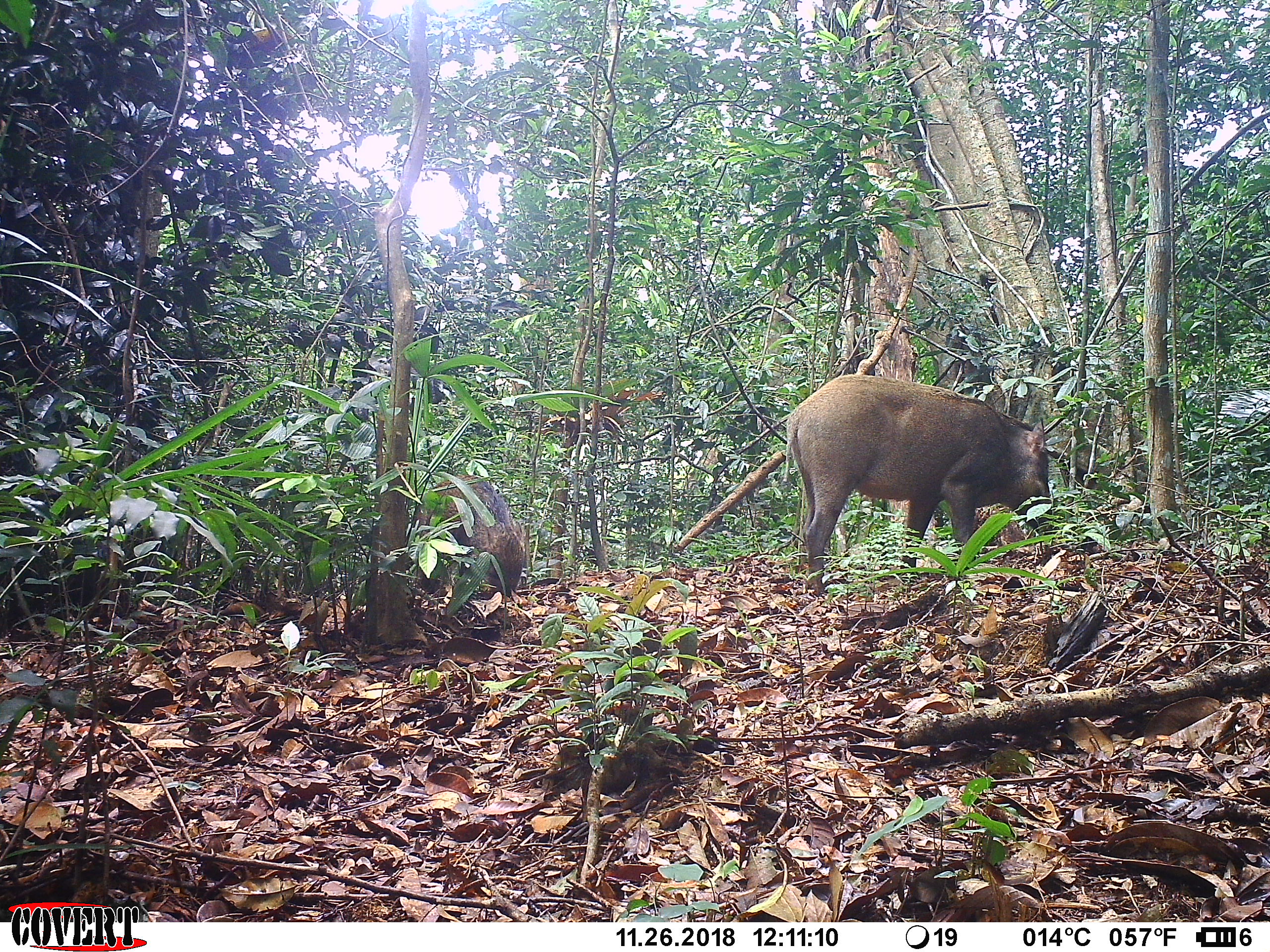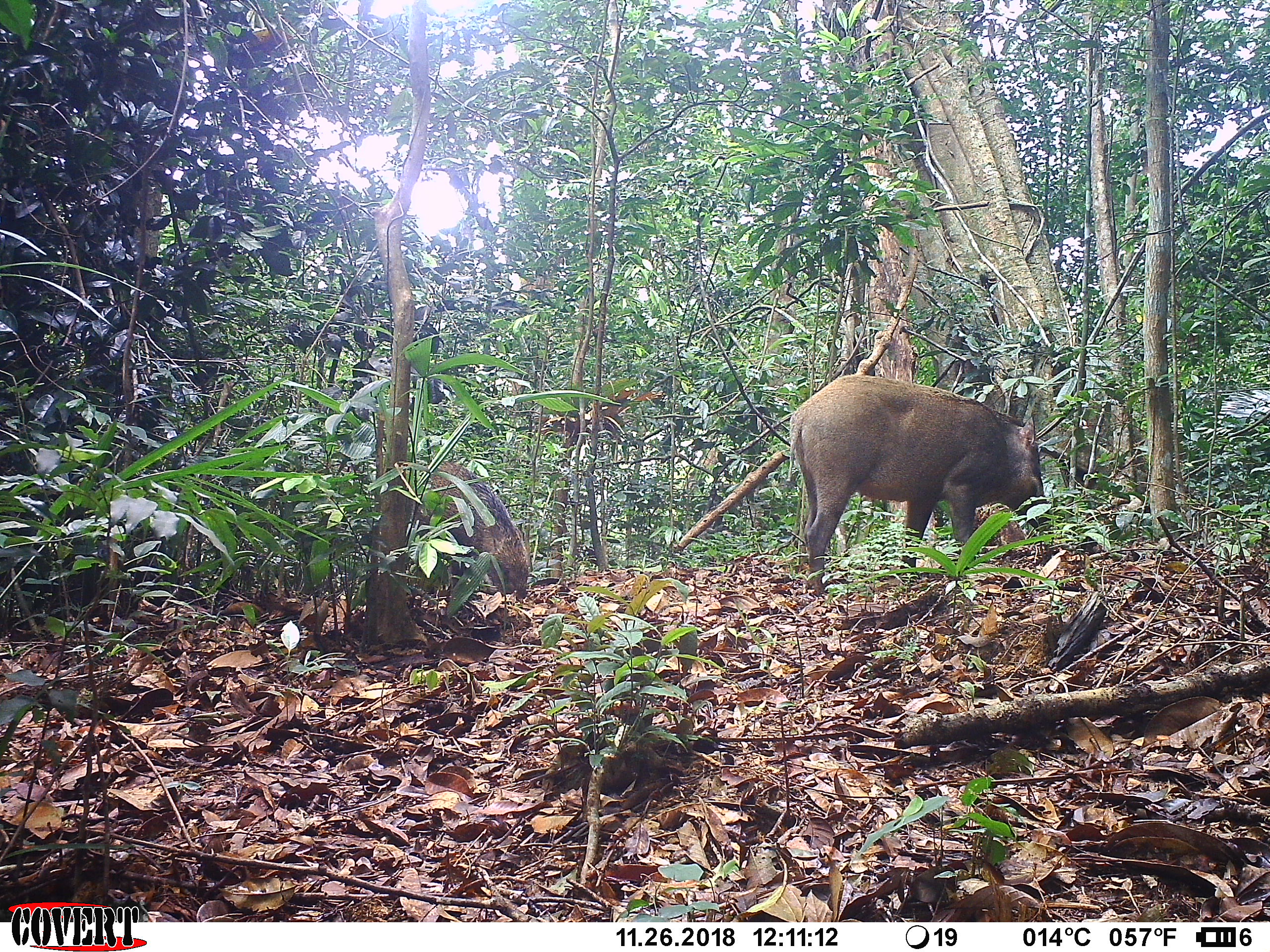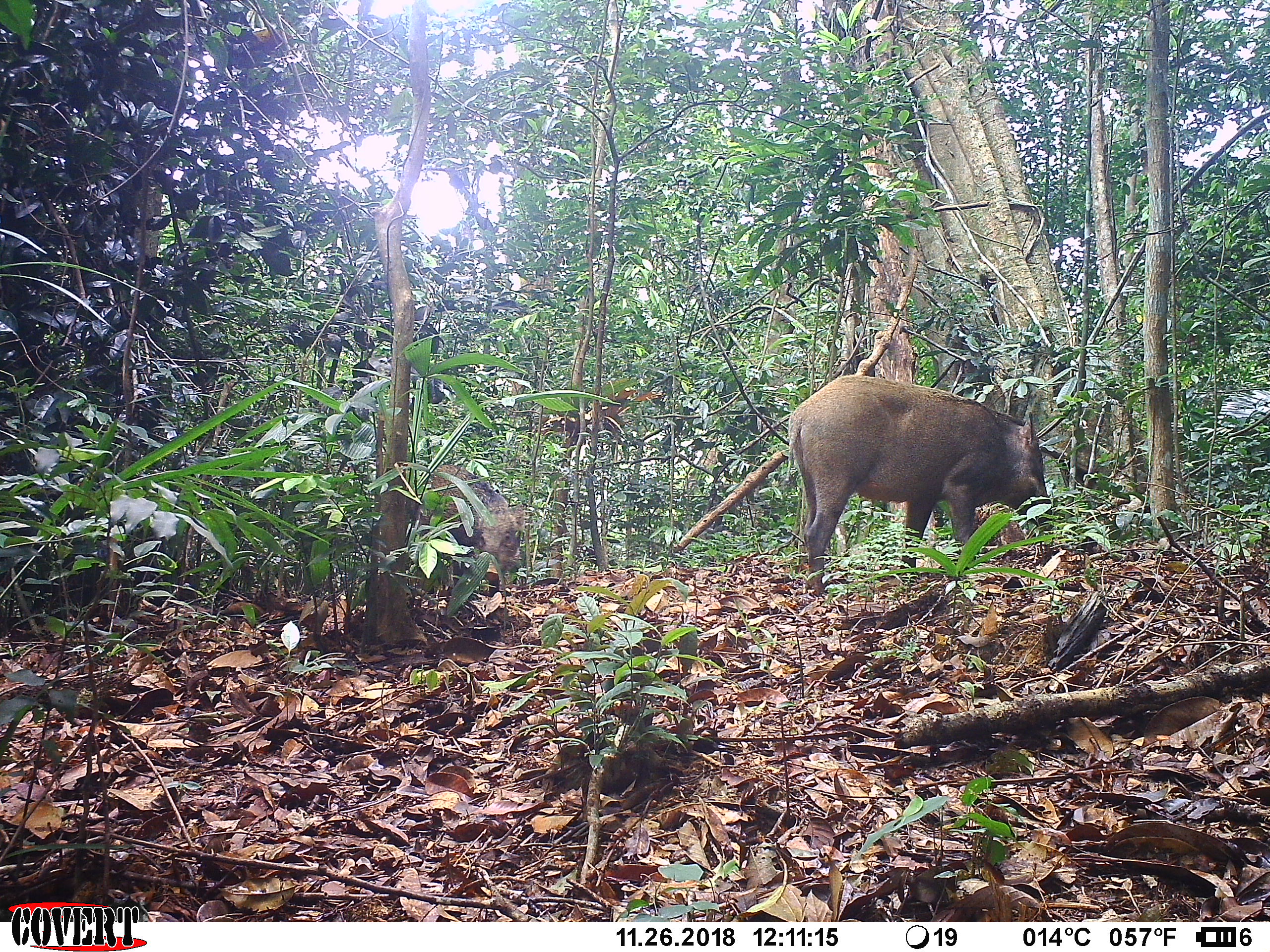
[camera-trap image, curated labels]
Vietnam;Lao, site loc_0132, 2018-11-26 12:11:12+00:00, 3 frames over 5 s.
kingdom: Animalia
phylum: Chordata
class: Mammalia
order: Artiodactyla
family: Suidae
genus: Sus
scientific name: Sus scrofa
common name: eurasian wild pig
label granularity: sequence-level